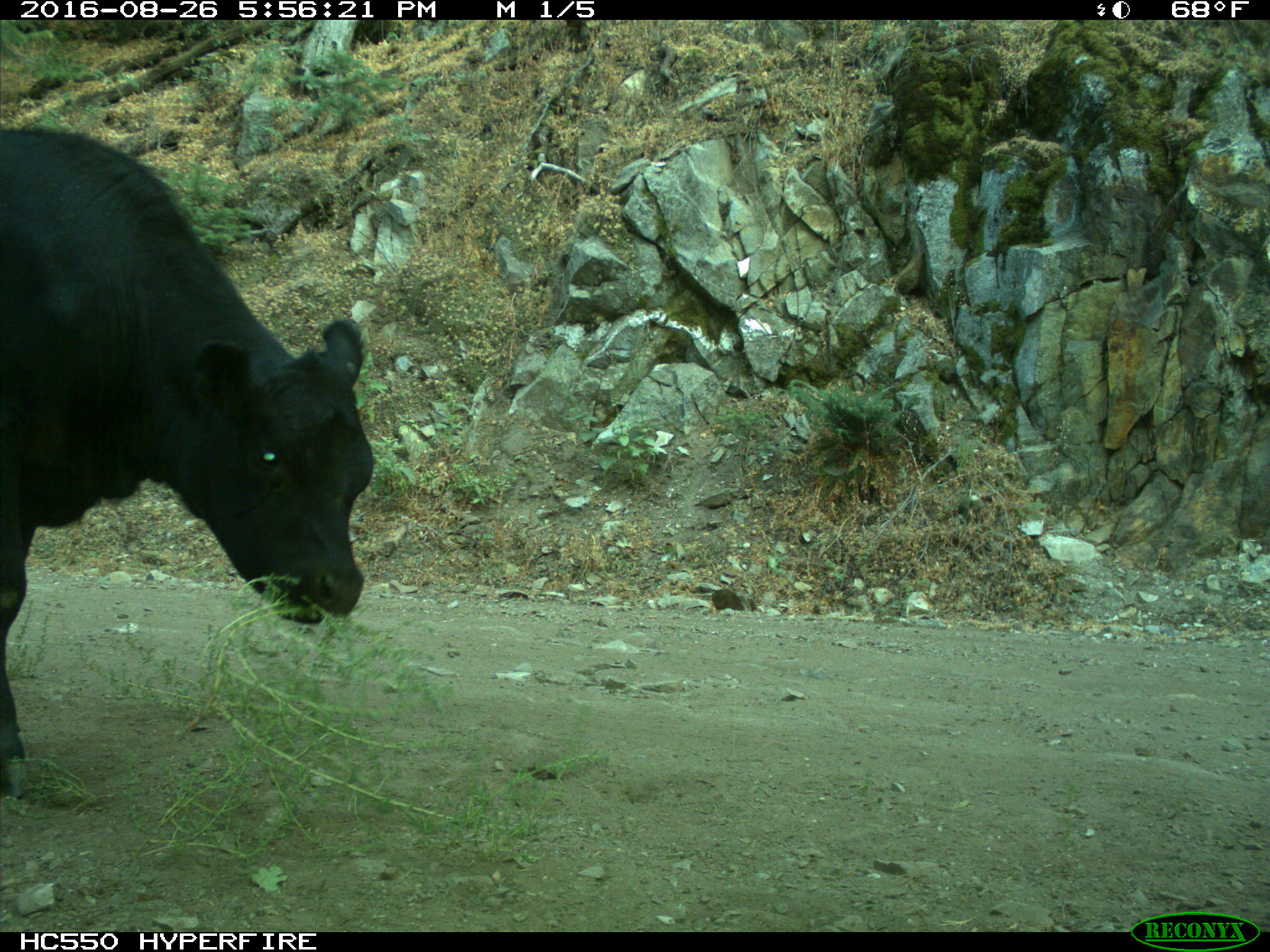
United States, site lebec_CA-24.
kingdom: Animalia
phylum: Chordata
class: Mammalia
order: Artiodactyla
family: Bovidae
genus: Bos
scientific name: Bos taurus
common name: domestic cow